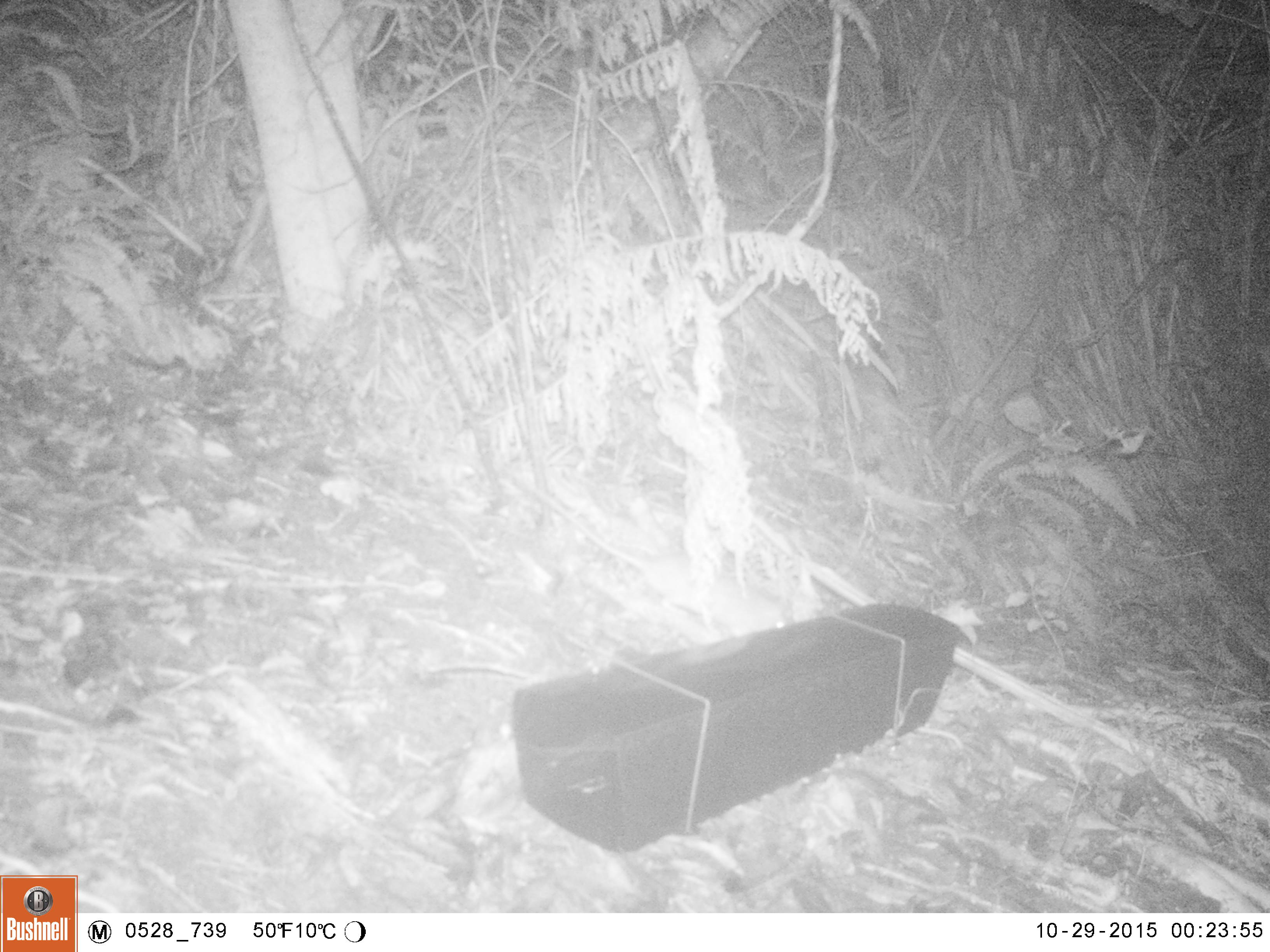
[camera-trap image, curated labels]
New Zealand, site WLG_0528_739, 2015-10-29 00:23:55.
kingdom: Animalia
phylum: Chordata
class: Mammalia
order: Rodentia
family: Muridae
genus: Rattus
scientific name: Rattus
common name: rat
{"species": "rat (Rattus)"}